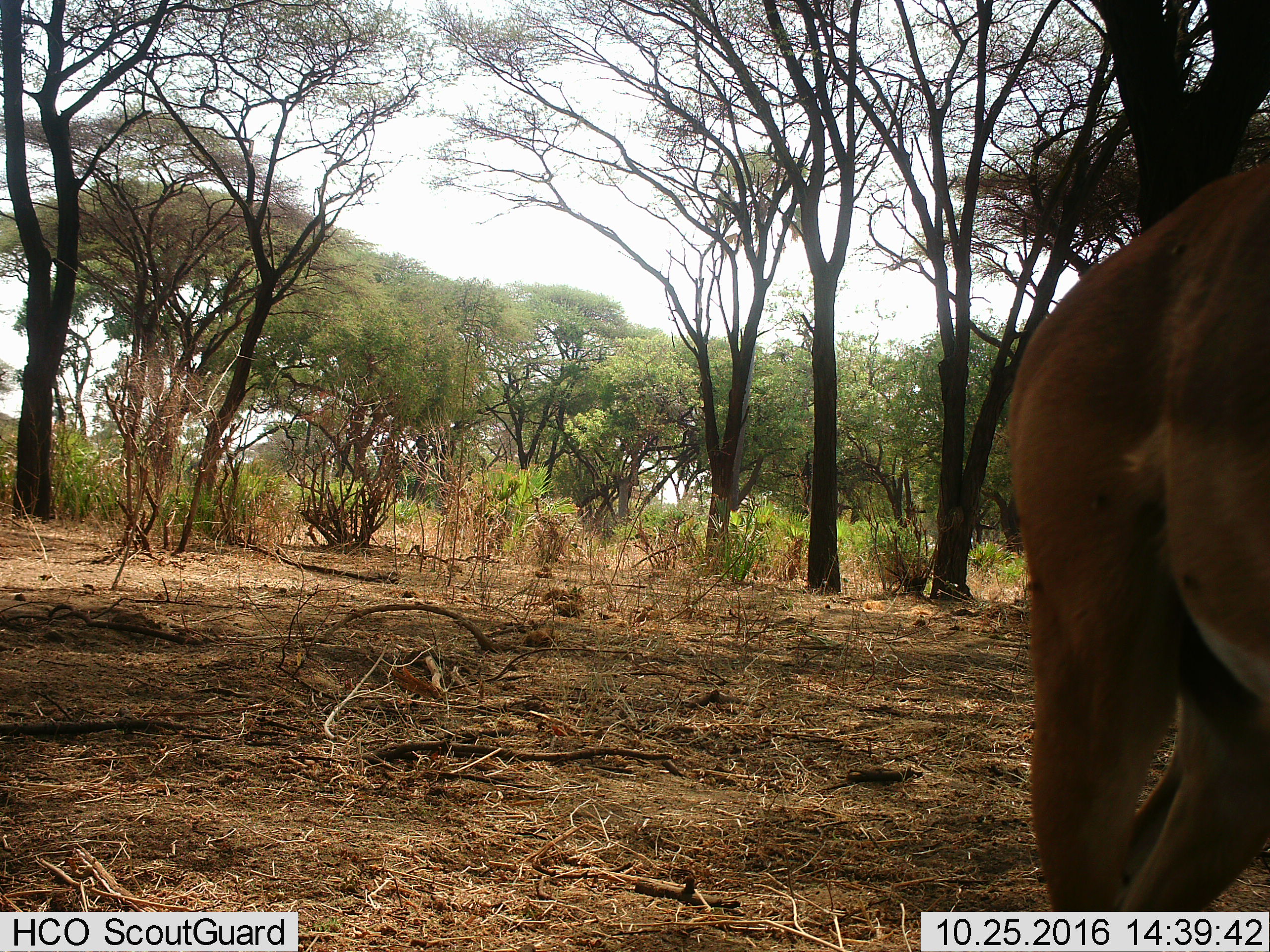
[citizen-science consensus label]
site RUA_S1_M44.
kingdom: Animalia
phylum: Chordata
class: Mammalia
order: Artiodactyla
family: Bovidae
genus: Aepyceros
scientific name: Aepyceros melampus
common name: impala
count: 1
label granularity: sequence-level